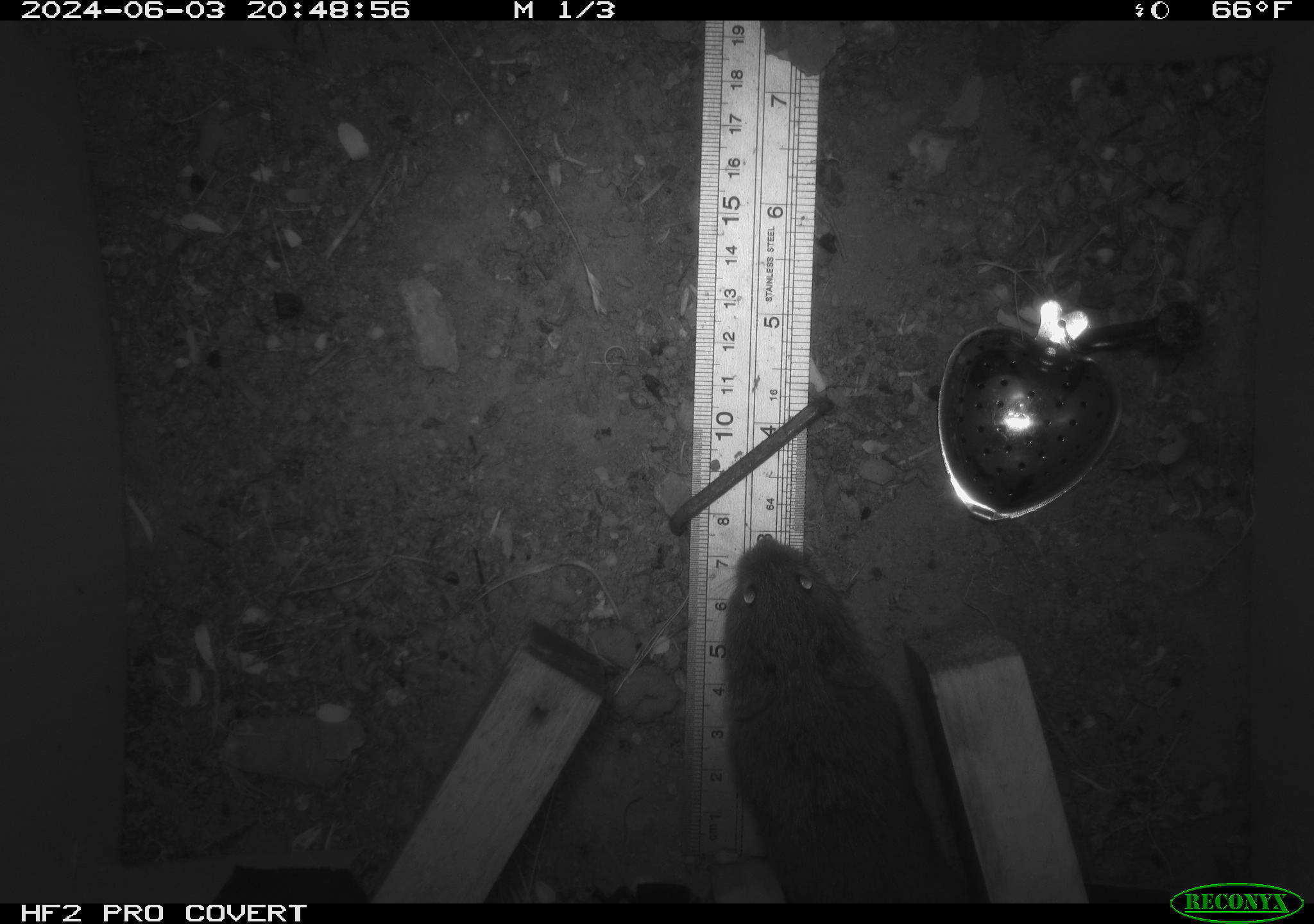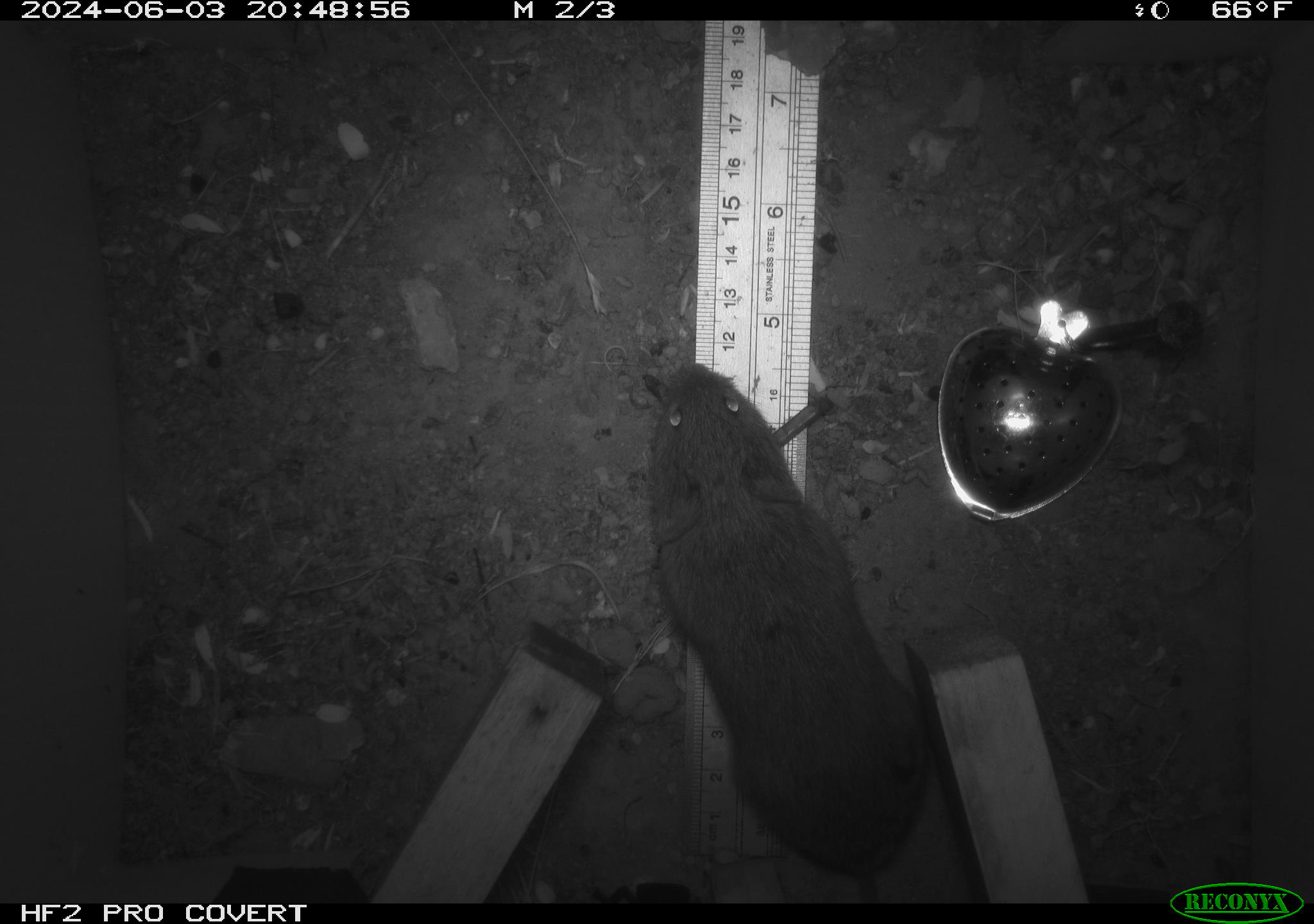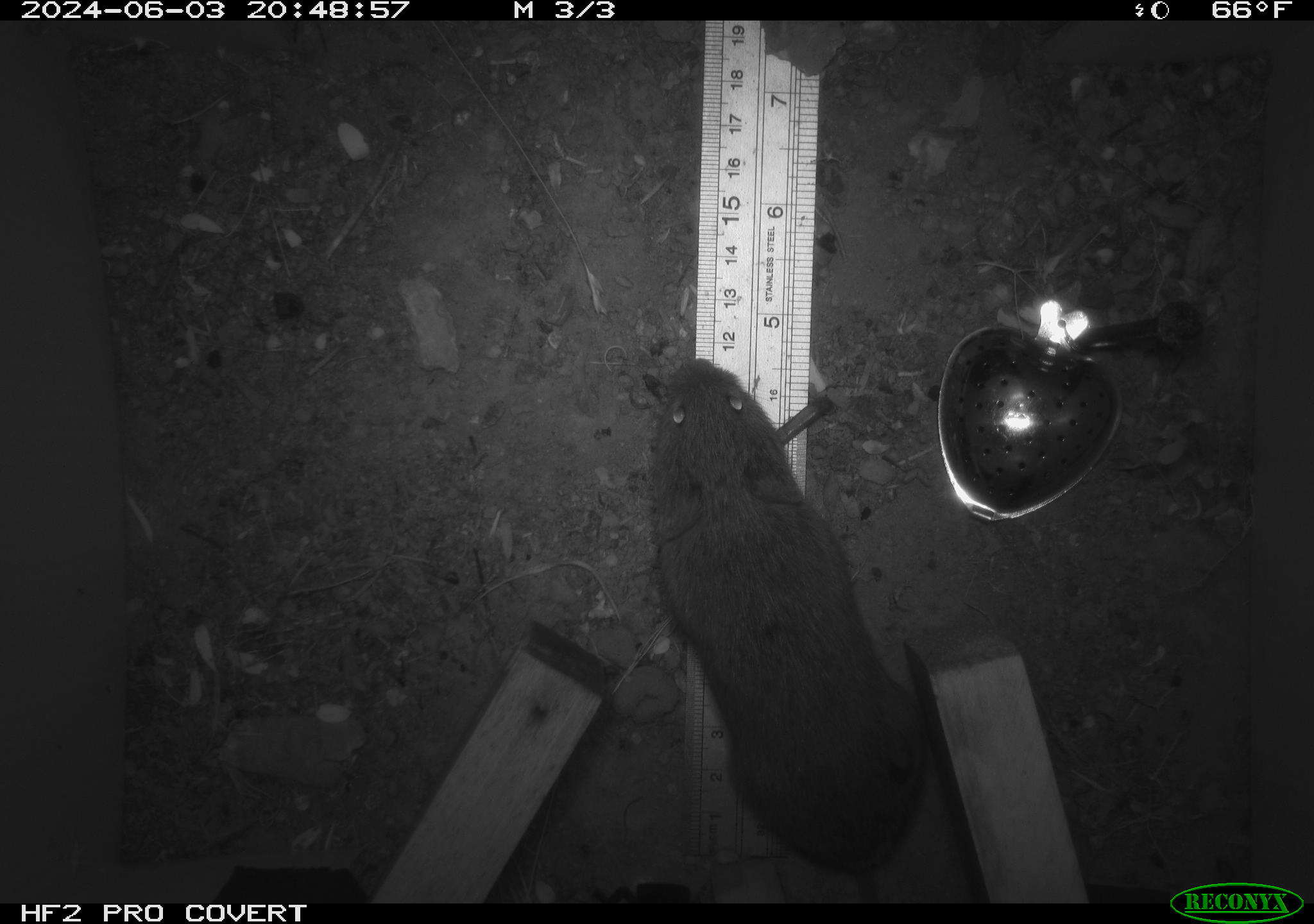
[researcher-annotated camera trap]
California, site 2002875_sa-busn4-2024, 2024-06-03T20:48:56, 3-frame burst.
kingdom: Animalia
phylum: Chordata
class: Mammalia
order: Rodentia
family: Cricetidae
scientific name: Arvicolinae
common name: voles, lemmings, and muskrats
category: arvicolinae subfamily